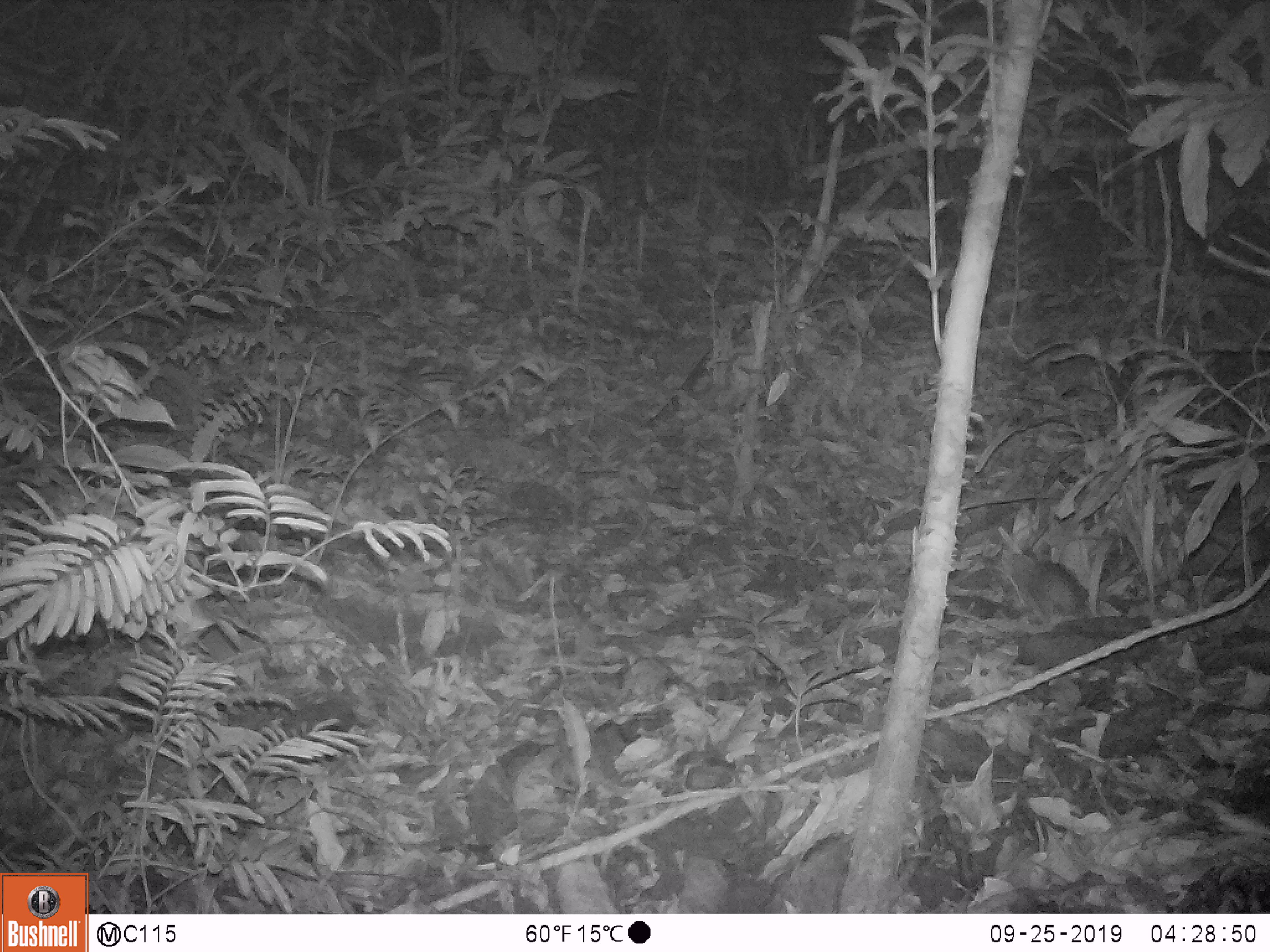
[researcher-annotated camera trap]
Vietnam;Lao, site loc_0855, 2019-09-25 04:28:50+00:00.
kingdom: Animalia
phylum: Chordata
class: Mammalia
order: Rodentia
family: Muridae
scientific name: Muridae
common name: old-world mice and rats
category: unidentified murid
Unidentified murid (old-world mice and rats) (Muridae). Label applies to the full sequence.